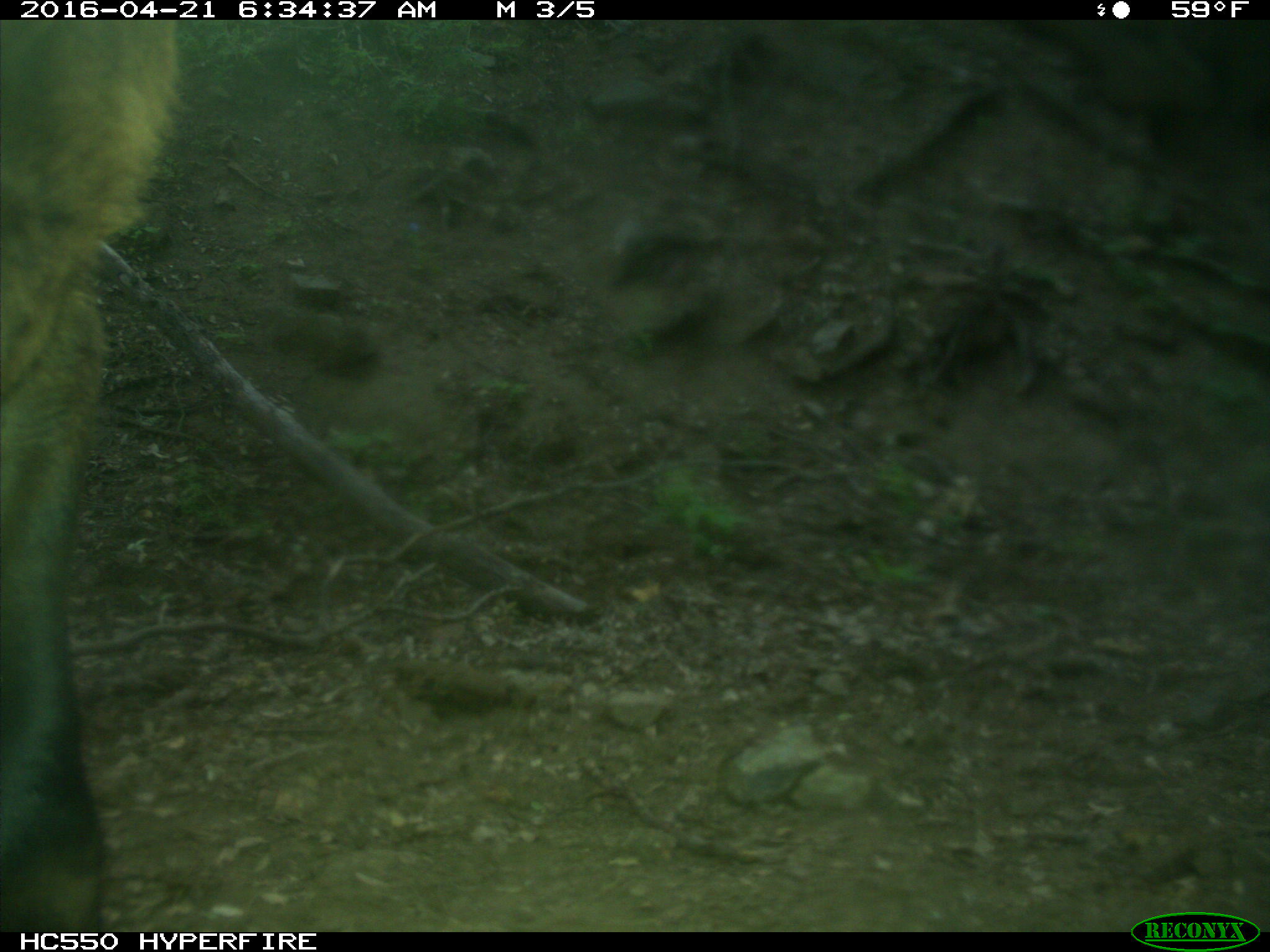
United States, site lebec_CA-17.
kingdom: Animalia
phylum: Chordata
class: Mammalia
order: Artiodactyla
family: Bovidae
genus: Bos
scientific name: Bos taurus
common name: domestic cow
Bos taurus (domestic cow).